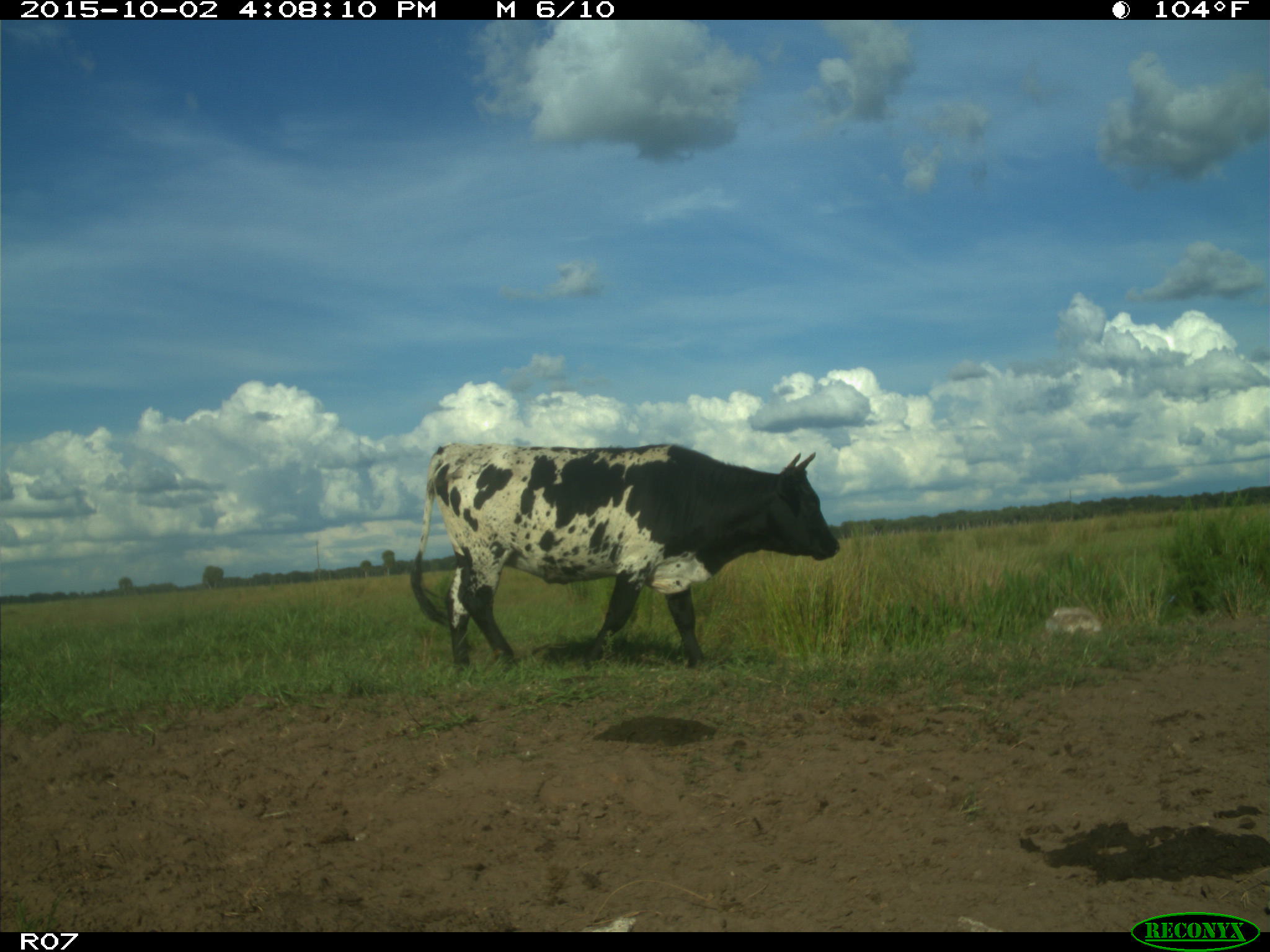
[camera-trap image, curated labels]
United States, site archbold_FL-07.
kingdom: Animalia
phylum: Chordata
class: Mammalia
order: Artiodactyla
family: Bovidae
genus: Bos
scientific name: Bos taurus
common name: domestic cow